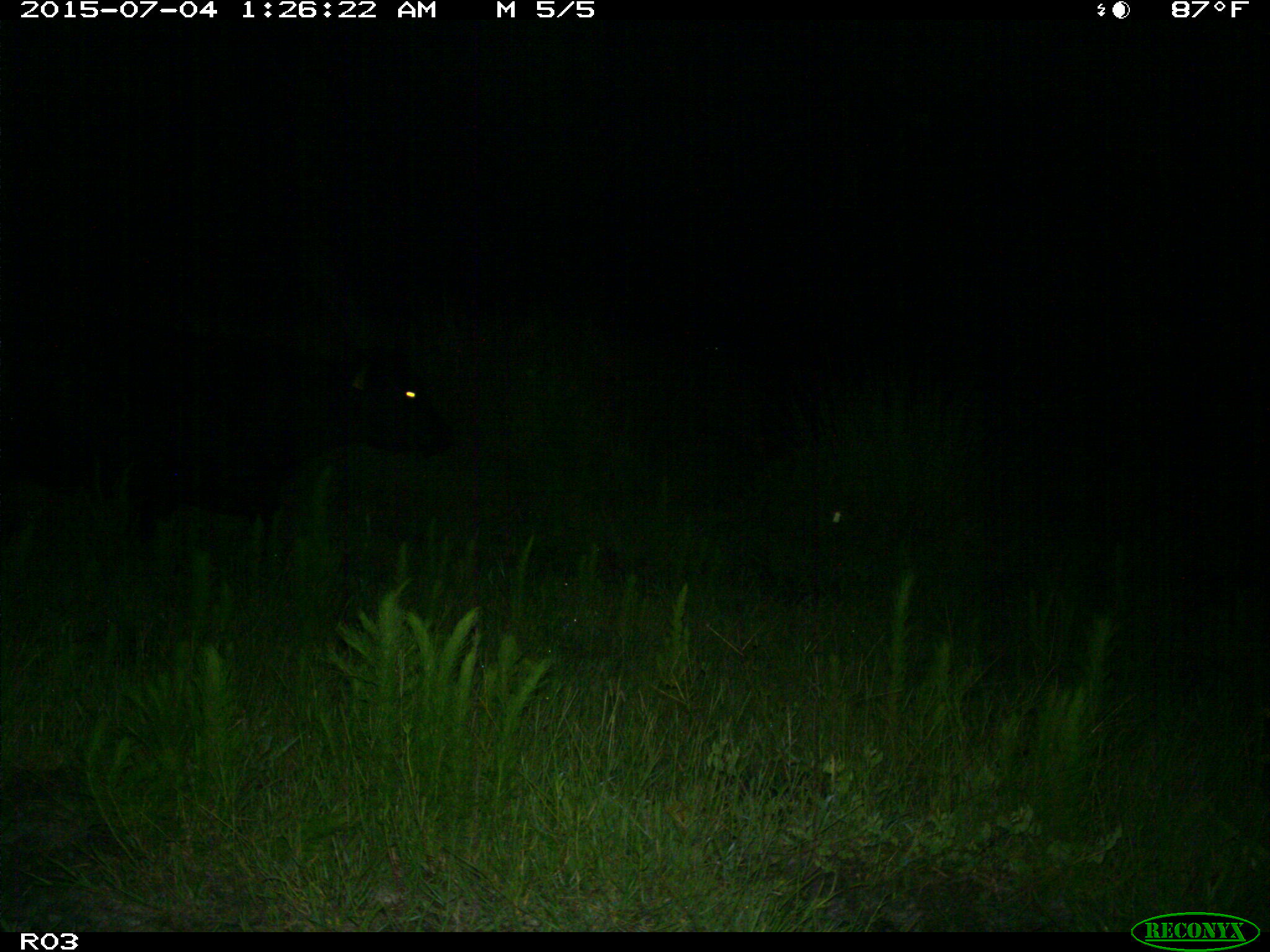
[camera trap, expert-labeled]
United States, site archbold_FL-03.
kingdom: Animalia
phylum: Chordata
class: Mammalia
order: Artiodactyla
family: Bovidae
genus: Bos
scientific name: Bos taurus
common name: domestic cow